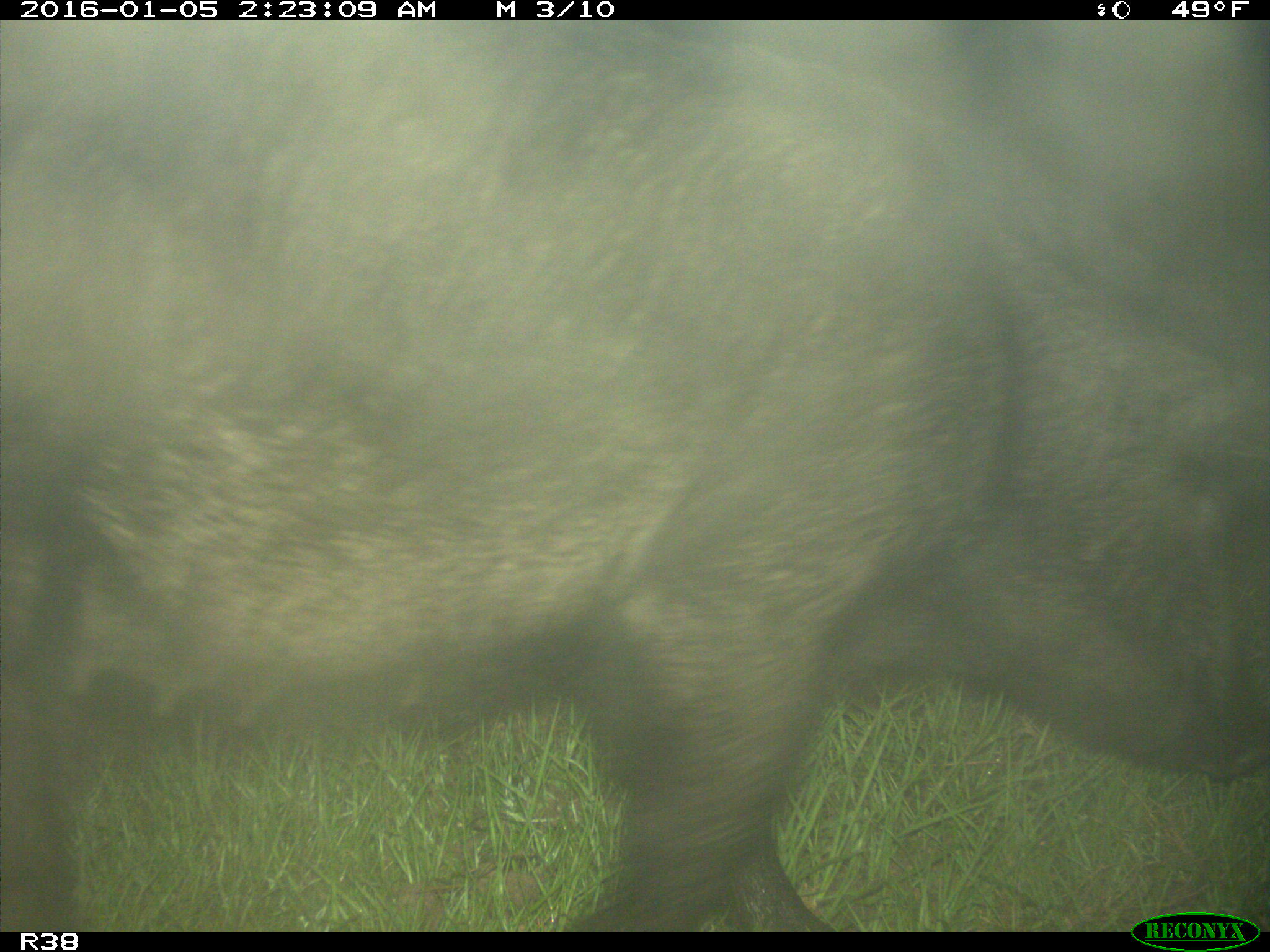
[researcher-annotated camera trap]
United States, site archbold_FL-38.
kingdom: Animalia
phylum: Chordata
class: Mammalia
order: Artiodactyla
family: Suidae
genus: Sus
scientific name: Sus scrofa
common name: wild boar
Sus scrofa (wild boar).